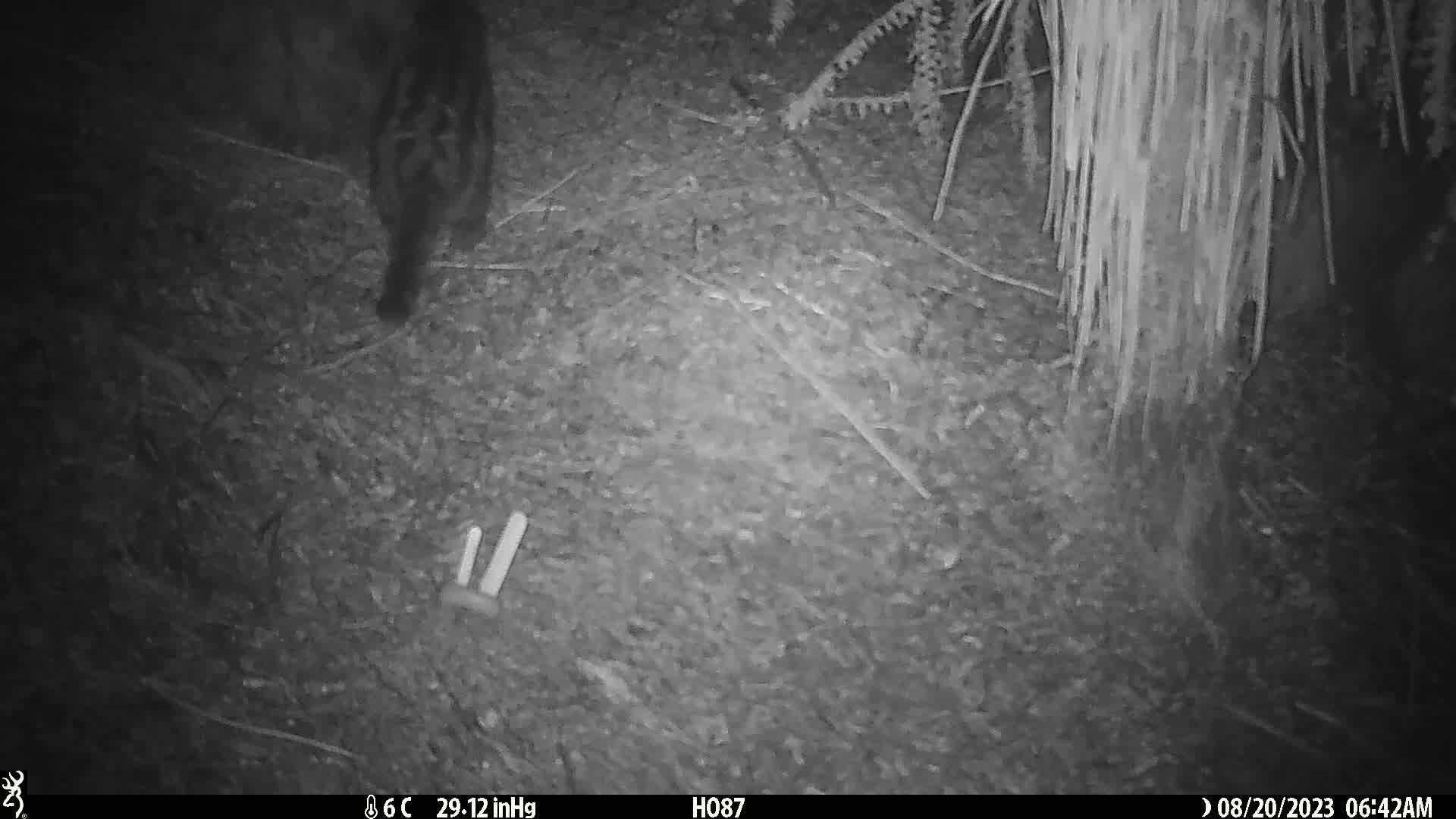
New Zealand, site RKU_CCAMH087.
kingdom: Animalia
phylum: Chordata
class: Mammalia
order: Carnivora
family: Felidae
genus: Felis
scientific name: Felis catus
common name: domestic cat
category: cat